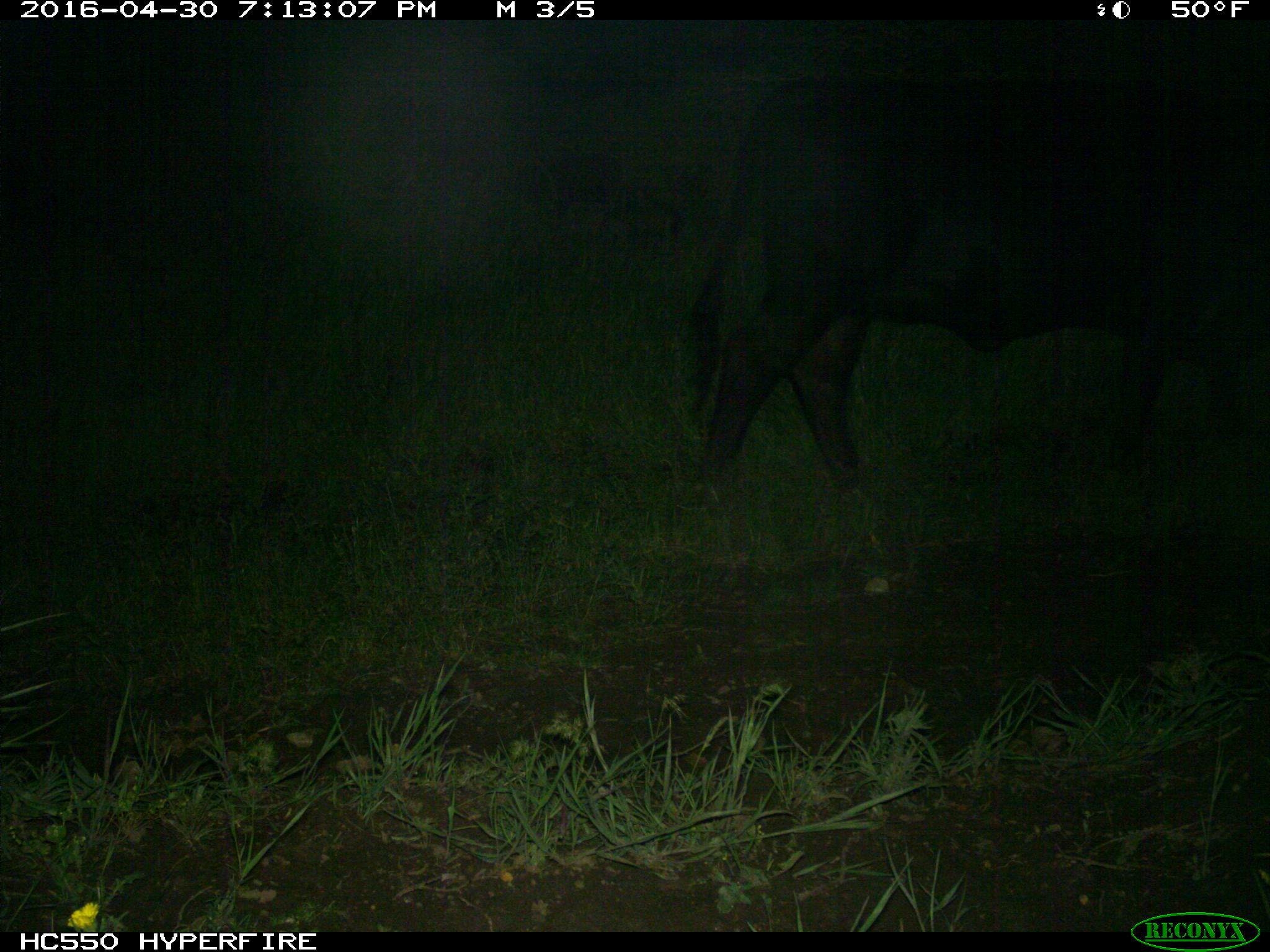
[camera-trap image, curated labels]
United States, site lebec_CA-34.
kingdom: Animalia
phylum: Chordata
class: Mammalia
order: Artiodactyla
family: Bovidae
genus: Bos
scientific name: Bos taurus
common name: domestic cow